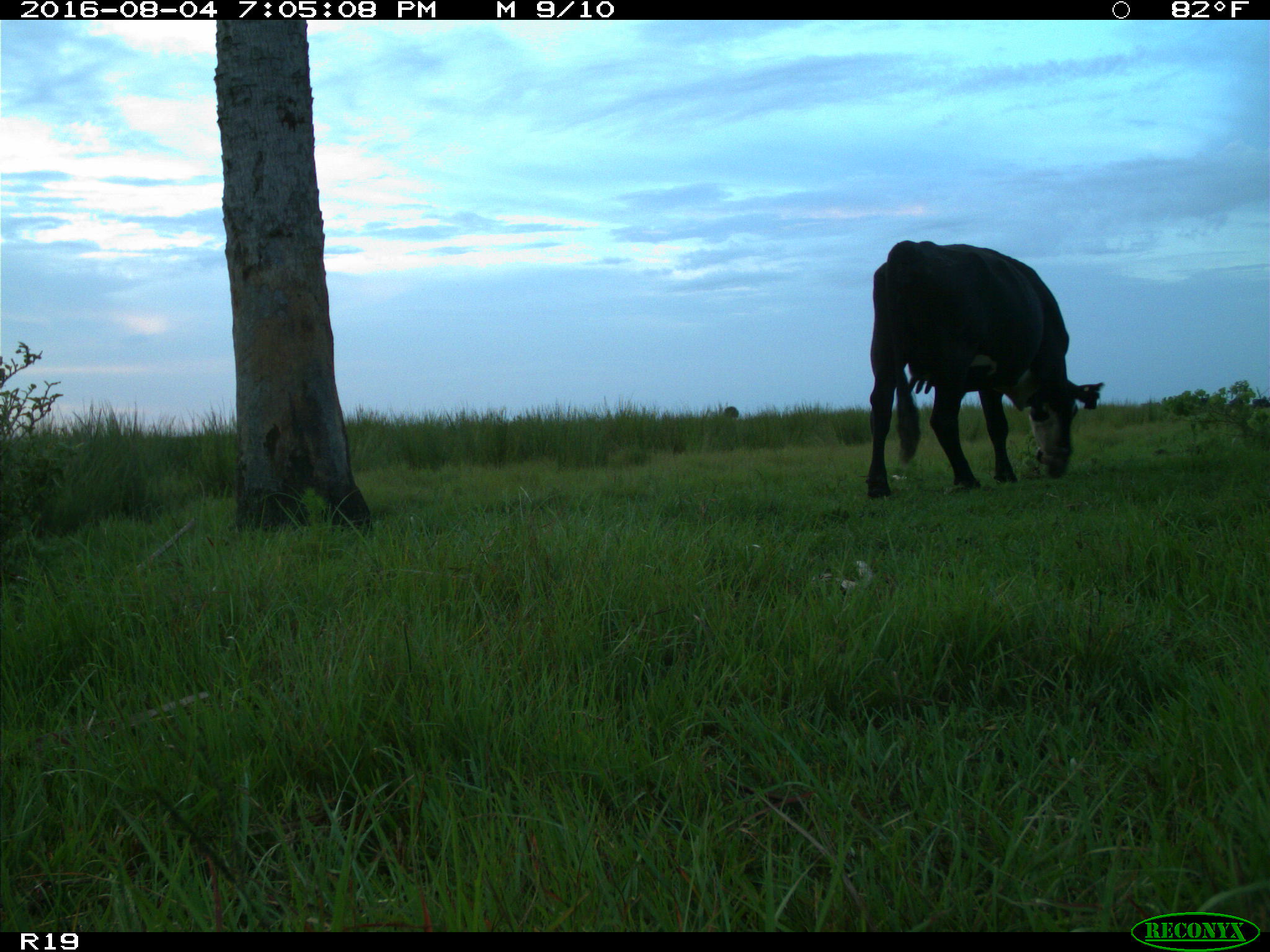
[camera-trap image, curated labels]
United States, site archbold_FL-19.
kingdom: Animalia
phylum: Chordata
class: Mammalia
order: Artiodactyla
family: Bovidae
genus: Bos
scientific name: Bos taurus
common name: domestic cow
Bos taurus (domestic cow).